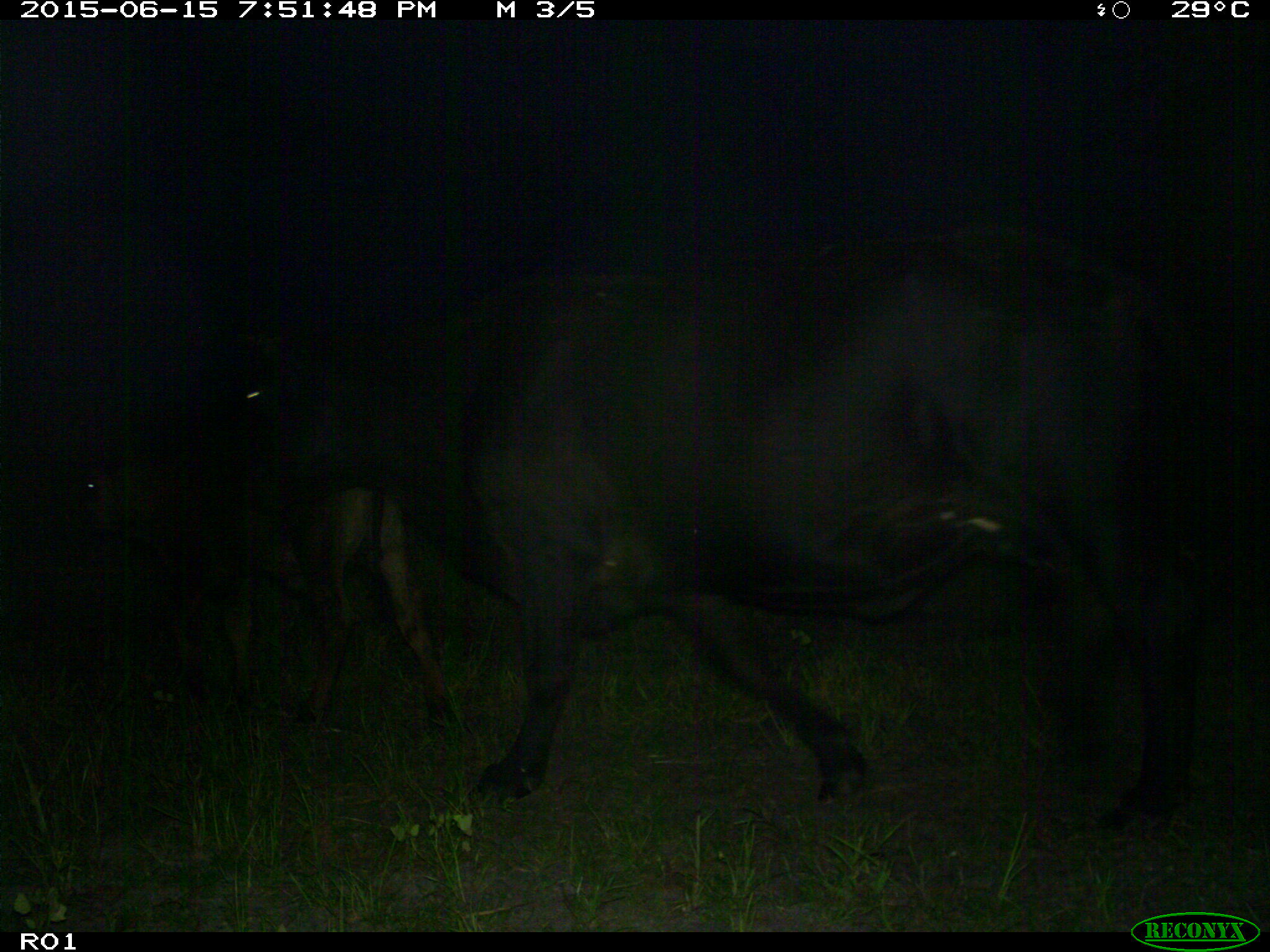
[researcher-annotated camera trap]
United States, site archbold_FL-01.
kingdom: Animalia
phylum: Chordata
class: Mammalia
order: Artiodactyla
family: Bovidae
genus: Bos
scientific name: Bos taurus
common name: domestic cow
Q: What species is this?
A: Bos taurus (domestic cow).